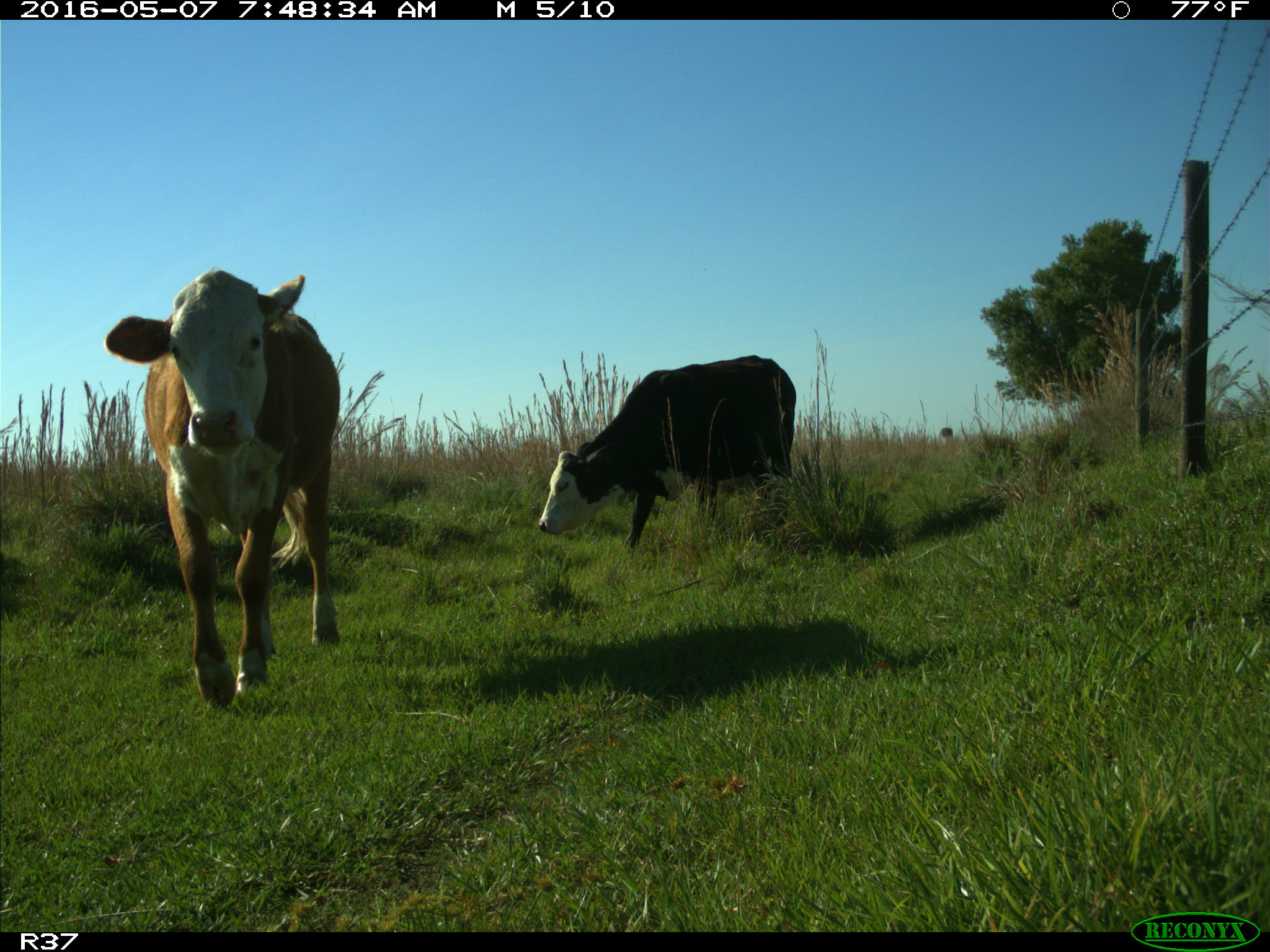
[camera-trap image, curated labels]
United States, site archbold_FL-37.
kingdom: Animalia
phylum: Chordata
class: Mammalia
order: Artiodactyla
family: Bovidae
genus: Bos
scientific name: Bos taurus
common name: domestic cow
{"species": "Bos taurus (domestic cow)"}